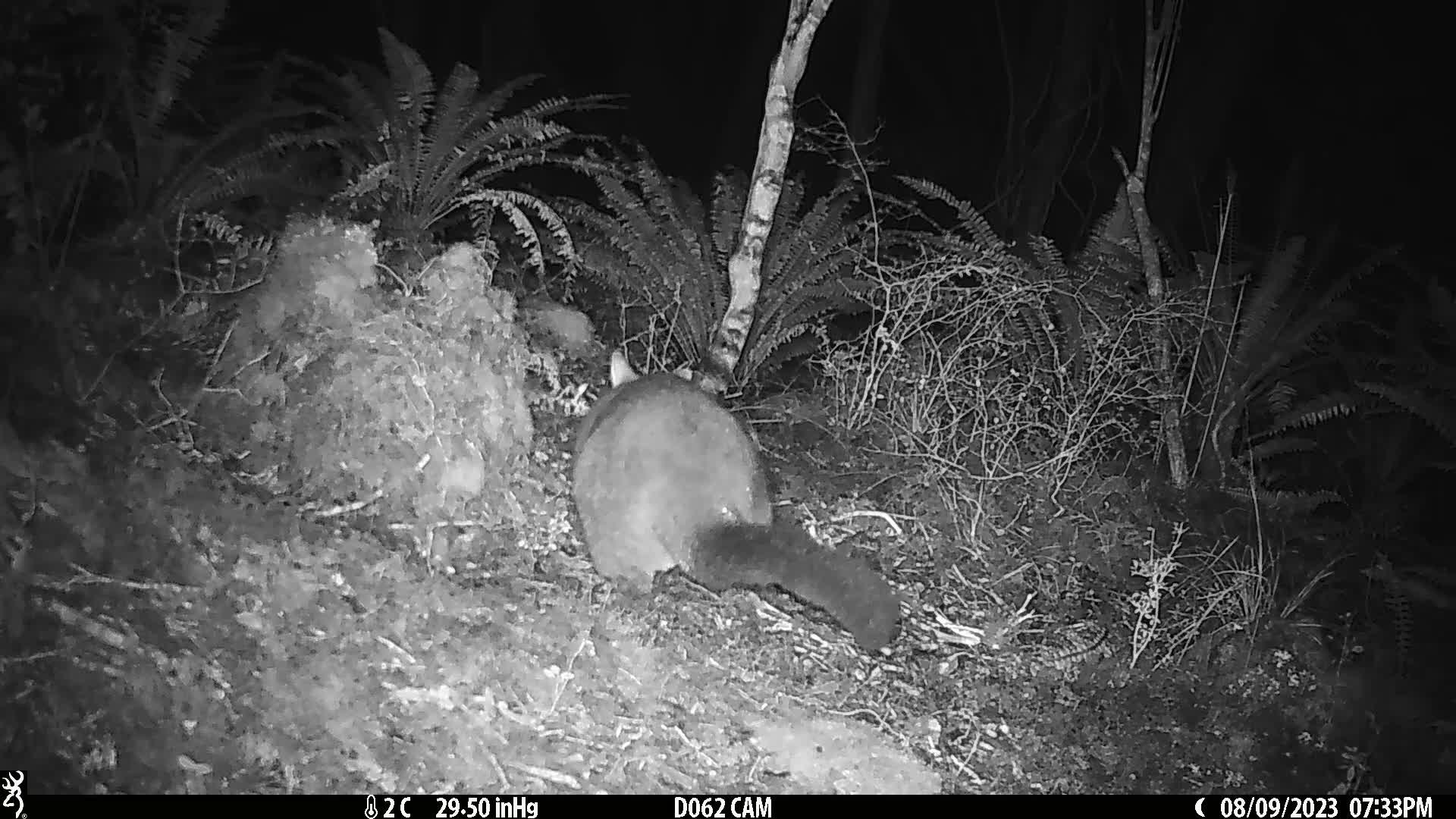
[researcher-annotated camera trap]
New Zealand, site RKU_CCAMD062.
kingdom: Animalia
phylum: Chordata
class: Mammalia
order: Diprotodontia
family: Phalangeridae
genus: Trichosurus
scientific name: Trichosurus vulpecula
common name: common brushtail possum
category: possum